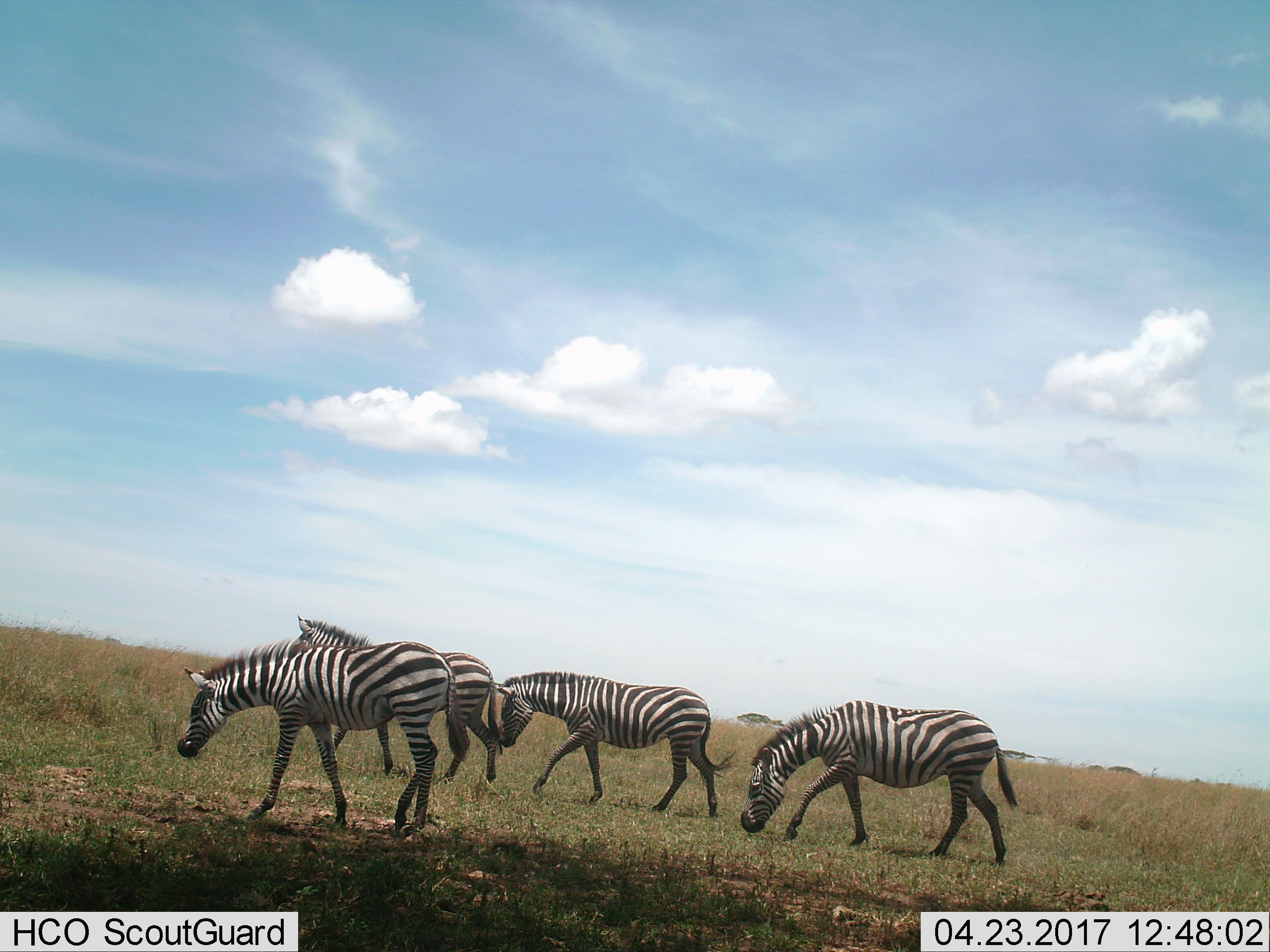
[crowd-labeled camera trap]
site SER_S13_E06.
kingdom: Animalia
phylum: Chordata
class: Mammalia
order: Perissodactyla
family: Equidae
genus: Equus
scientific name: Equus quagga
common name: plains zebra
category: zebraplains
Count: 4.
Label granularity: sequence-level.